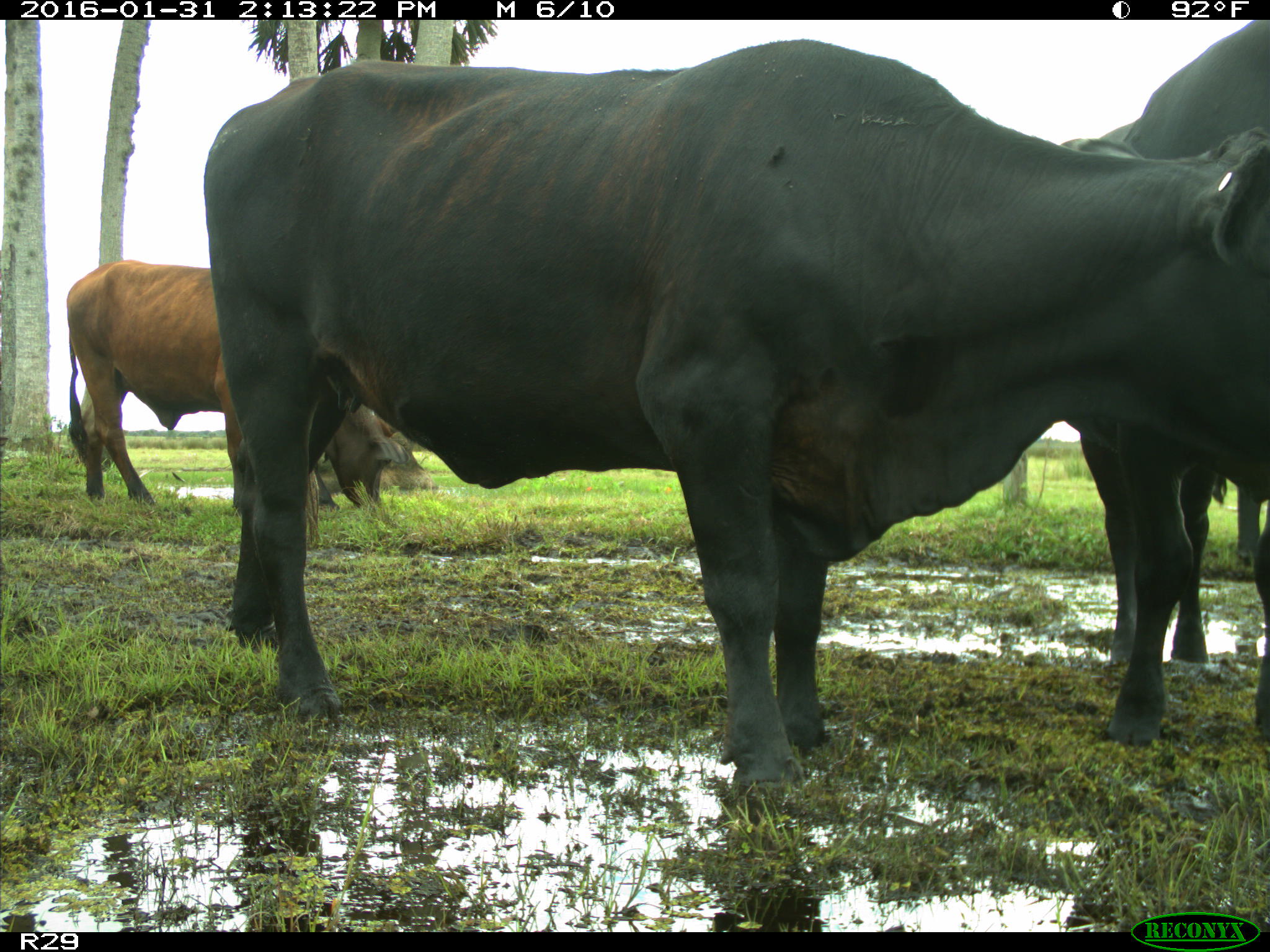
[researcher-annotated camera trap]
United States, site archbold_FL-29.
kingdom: Animalia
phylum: Chordata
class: Mammalia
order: Artiodactyla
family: Bovidae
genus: Bos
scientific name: Bos taurus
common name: domestic cow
Bos taurus (domestic cow).